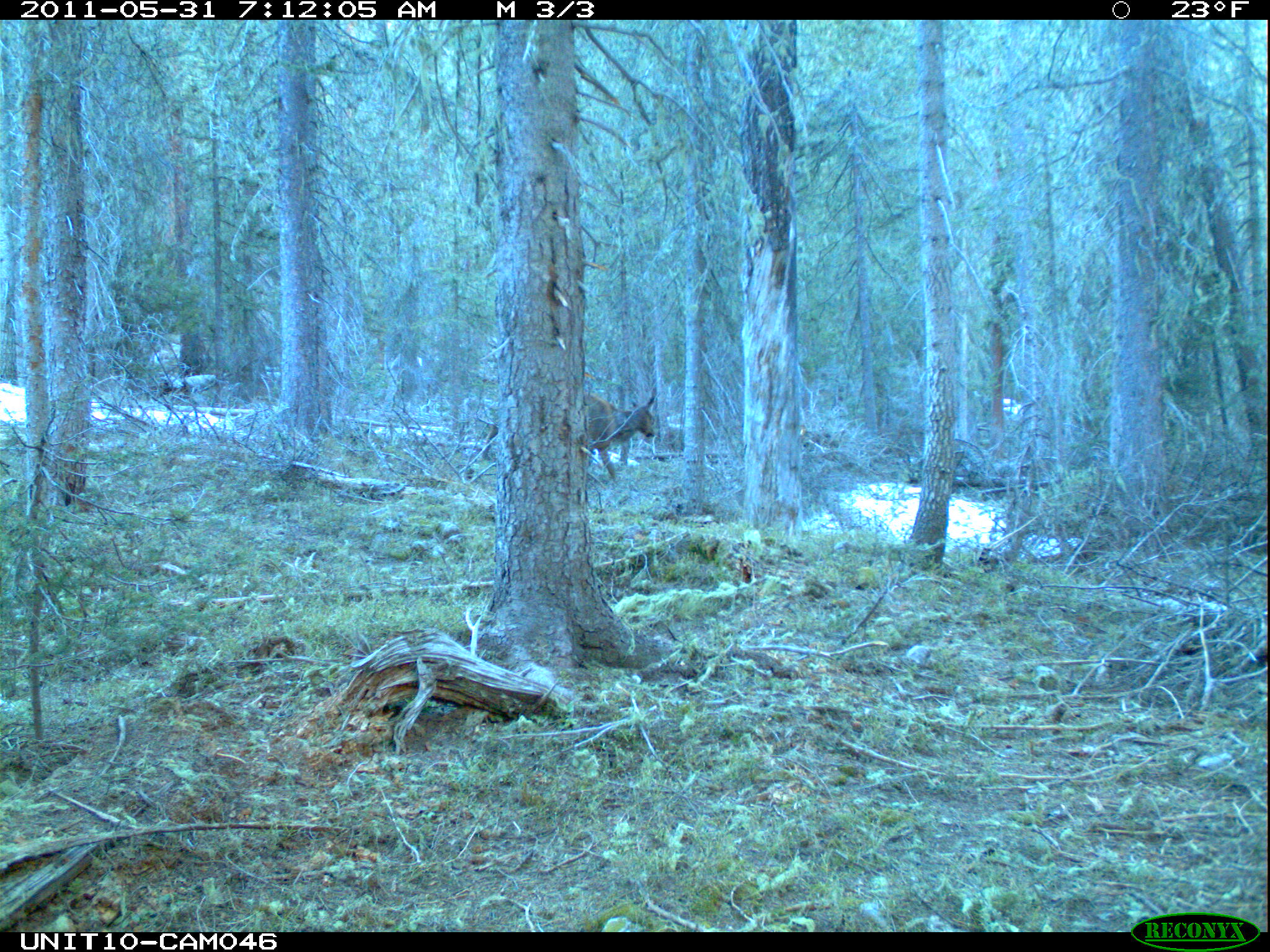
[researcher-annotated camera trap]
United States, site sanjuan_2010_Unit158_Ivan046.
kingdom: Animalia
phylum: Chordata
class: Mammalia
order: Artiodactyla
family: Cervidae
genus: Cervus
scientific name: Cervus elaphus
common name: red deer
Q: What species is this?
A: Cervus elaphus (red deer).